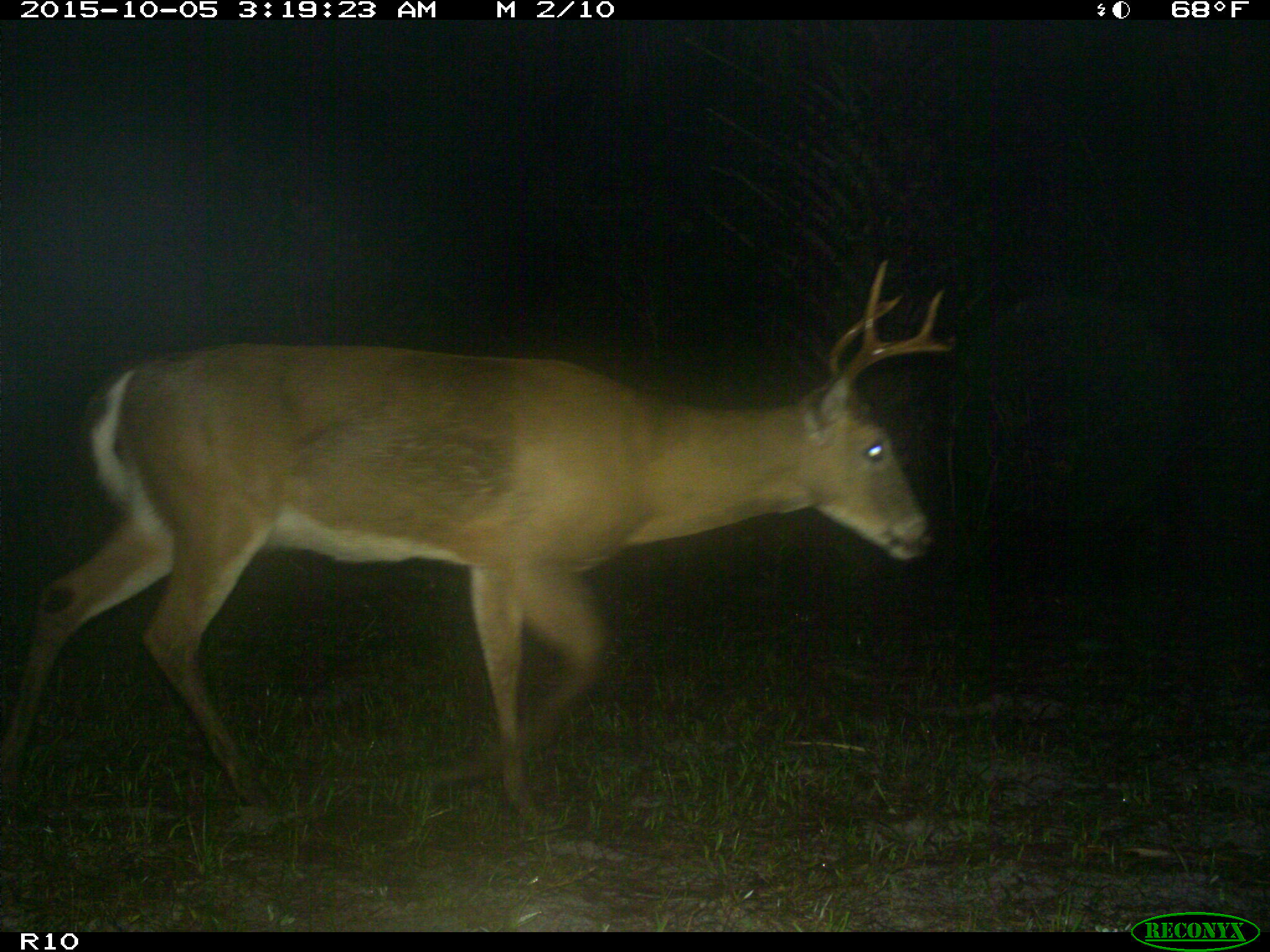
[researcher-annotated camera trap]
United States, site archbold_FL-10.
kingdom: Animalia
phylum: Chordata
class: Mammalia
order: Artiodactyla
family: Cervidae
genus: Odocoileus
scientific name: Odocoileus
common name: deer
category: unidentified deer